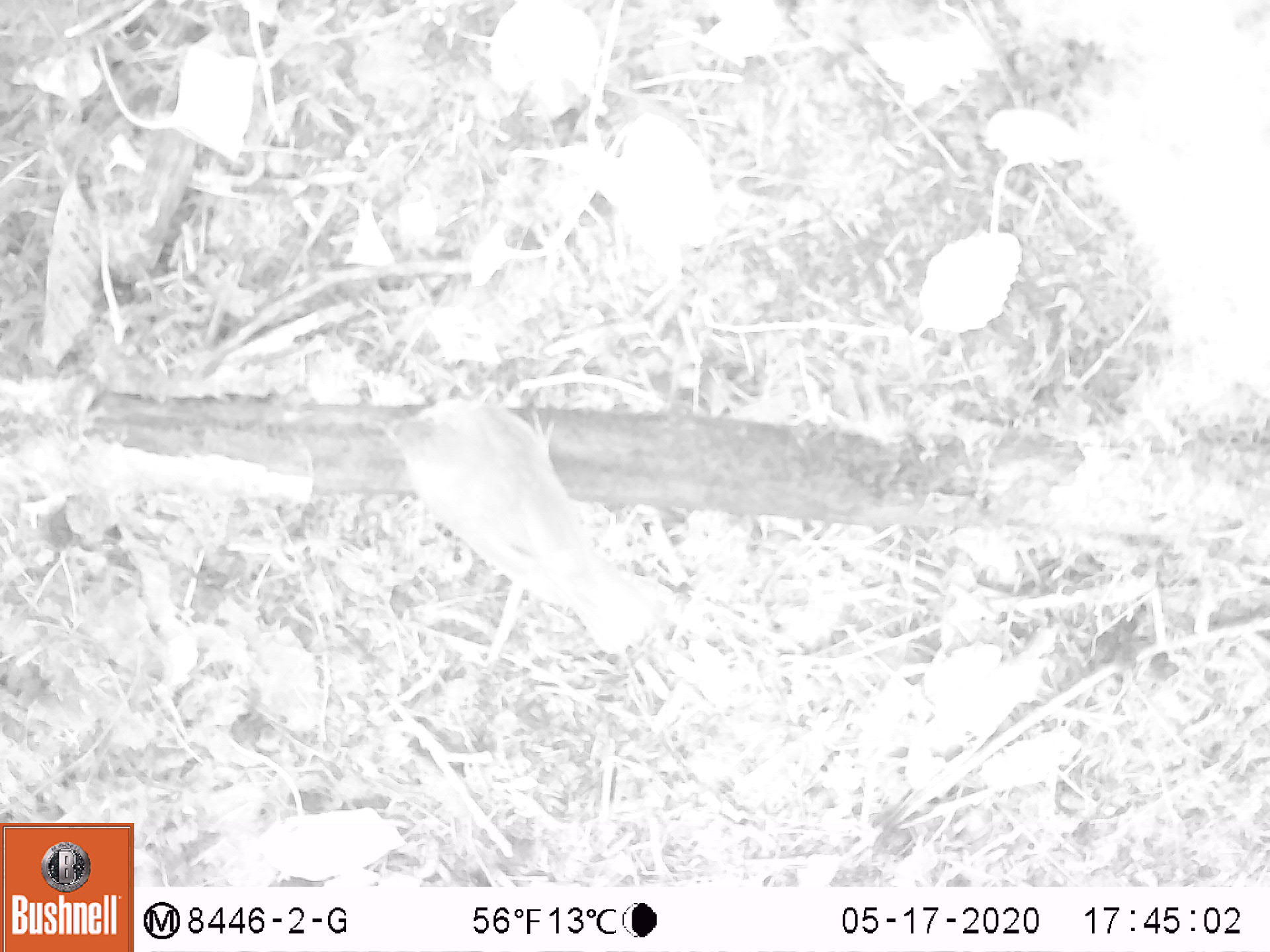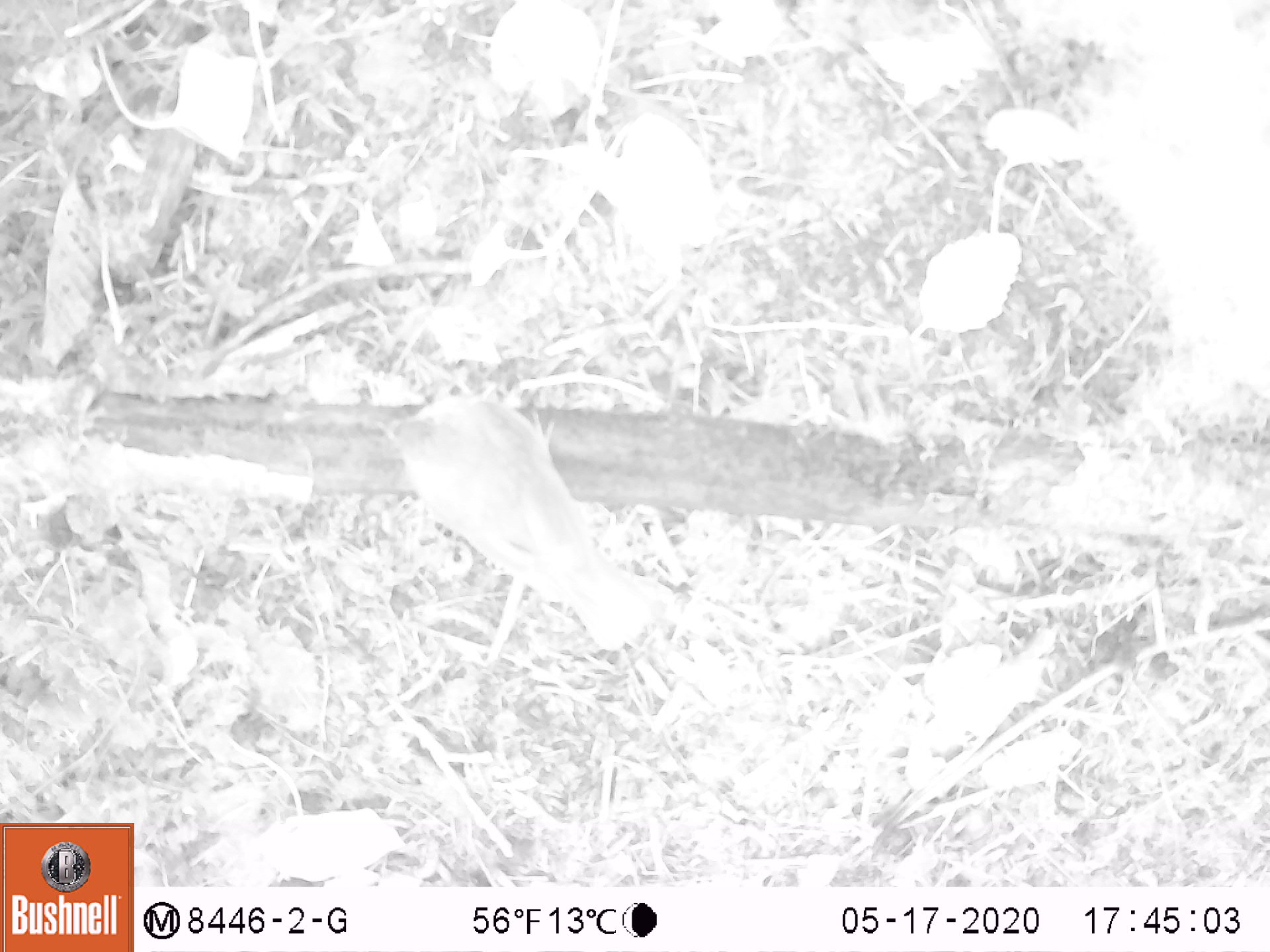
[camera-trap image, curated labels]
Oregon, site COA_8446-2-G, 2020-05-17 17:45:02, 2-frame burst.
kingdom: Animalia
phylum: Chordata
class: Aves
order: Passeriformes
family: Turdidae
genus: Catharus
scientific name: Catharus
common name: brown thrushes and nightingale-thrushes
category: catharus species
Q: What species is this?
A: Catharus species (brown thrushes and nightingale-thrushes) (Catharus).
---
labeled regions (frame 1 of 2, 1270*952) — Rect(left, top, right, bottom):
catharus species: Rect(366, 380, 671, 664)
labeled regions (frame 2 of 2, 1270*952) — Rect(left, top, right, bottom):
catharus species: Rect(372, 370, 658, 664)